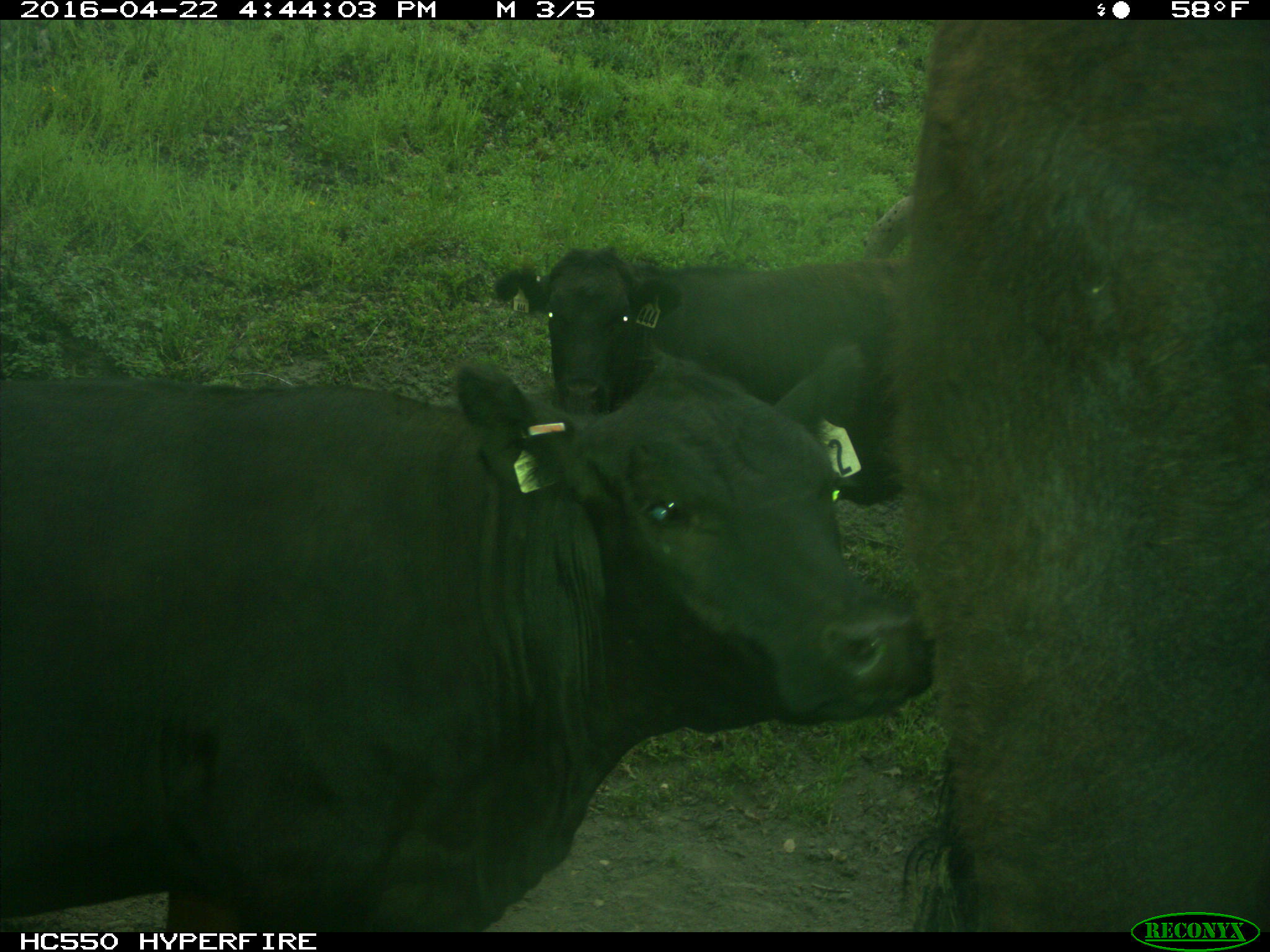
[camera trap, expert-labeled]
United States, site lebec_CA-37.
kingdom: Animalia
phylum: Chordata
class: Mammalia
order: Artiodactyla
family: Bovidae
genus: Bos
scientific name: Bos taurus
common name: domestic cow